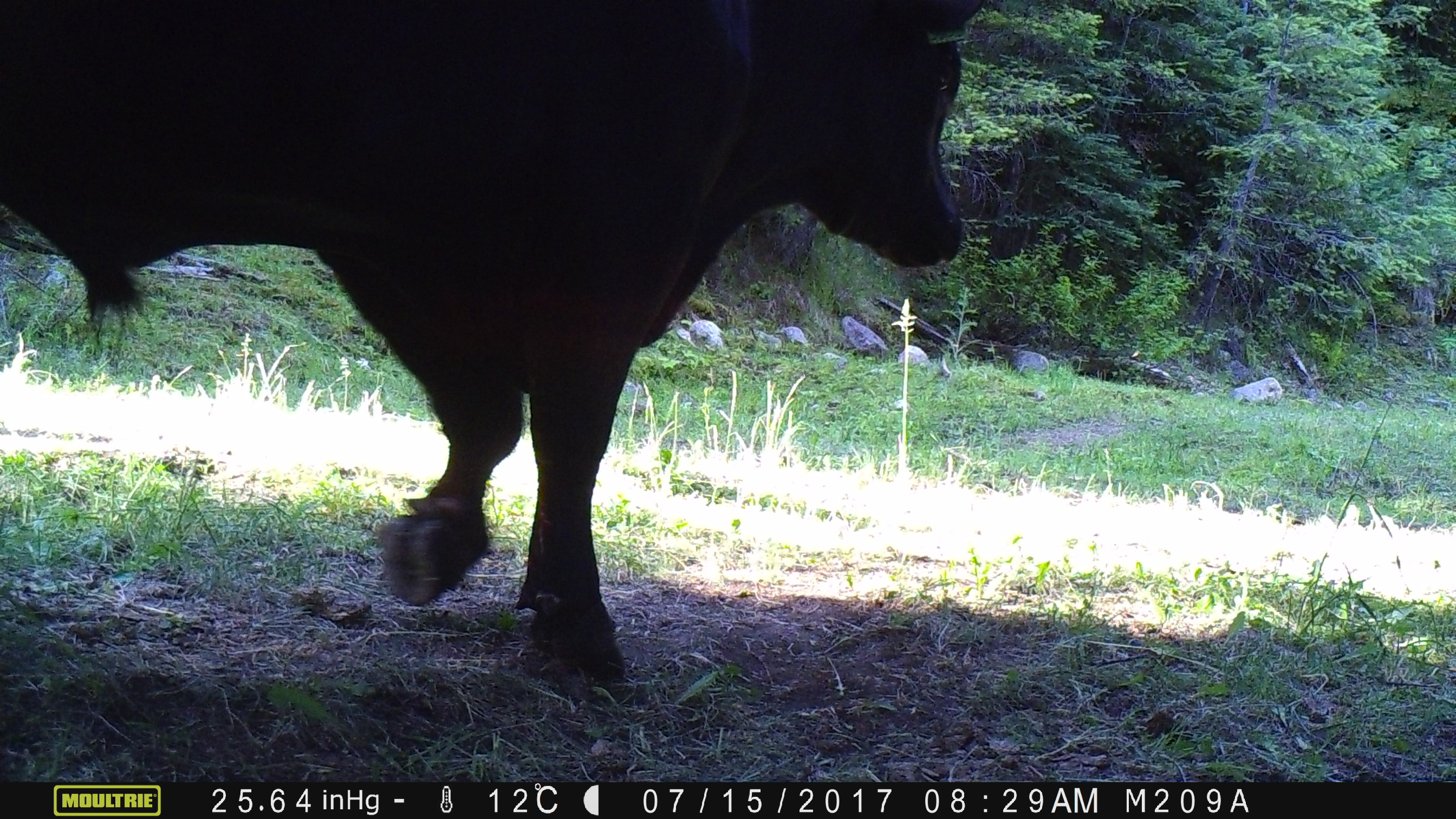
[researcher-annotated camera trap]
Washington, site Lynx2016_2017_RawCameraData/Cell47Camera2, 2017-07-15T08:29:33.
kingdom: Animalia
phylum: Chordata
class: Mammalia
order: Artiodactyla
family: Bovidae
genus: Bos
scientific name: Bos taurus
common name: domestic cattle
Domestic cattle (Bos taurus). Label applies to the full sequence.